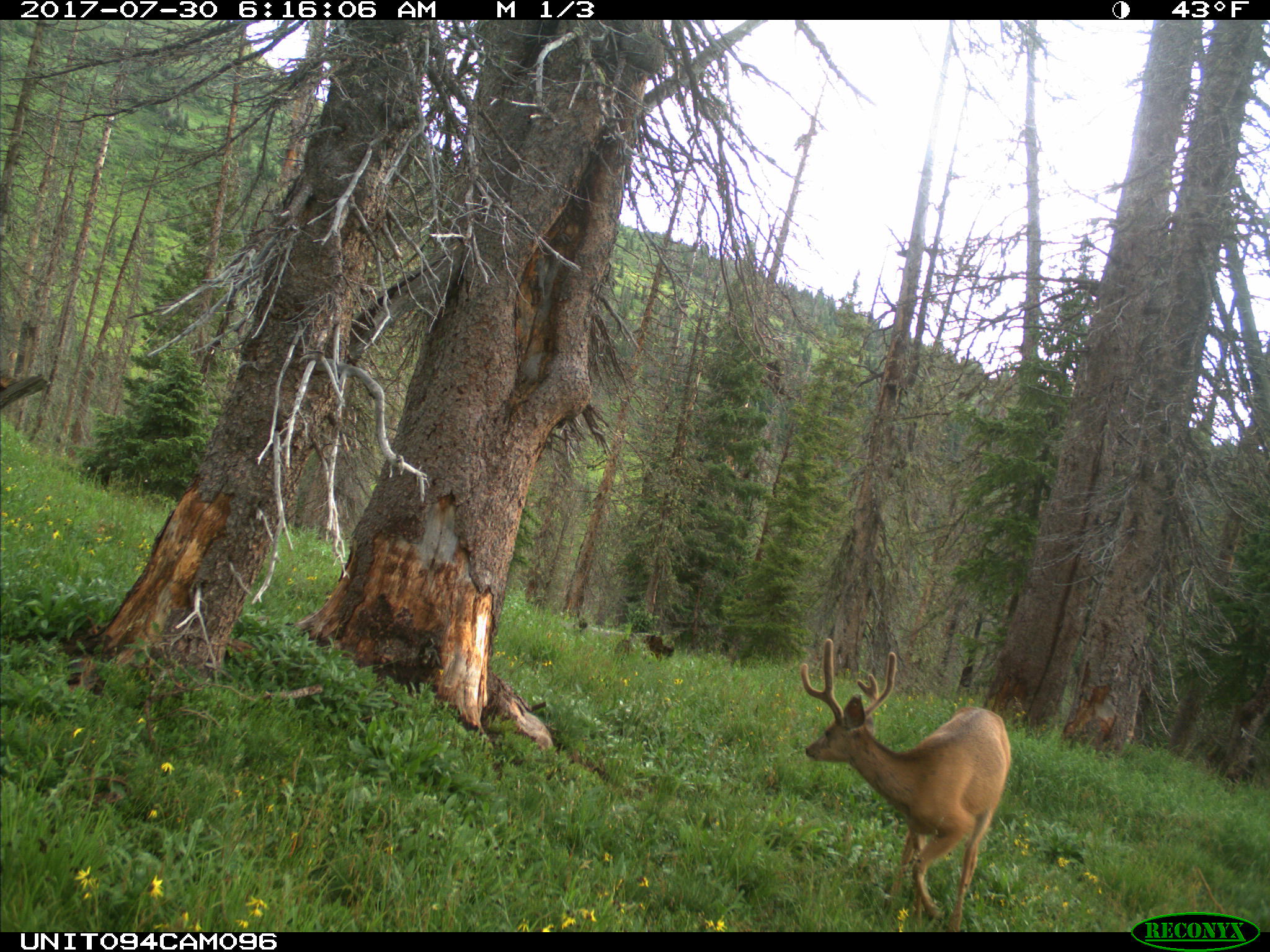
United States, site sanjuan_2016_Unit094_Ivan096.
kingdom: Animalia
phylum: Chordata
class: Mammalia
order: Artiodactyla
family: Cervidae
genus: Odocoileus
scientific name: Odocoileus hemionus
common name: mule deer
Odocoileus hemionus (mule deer).